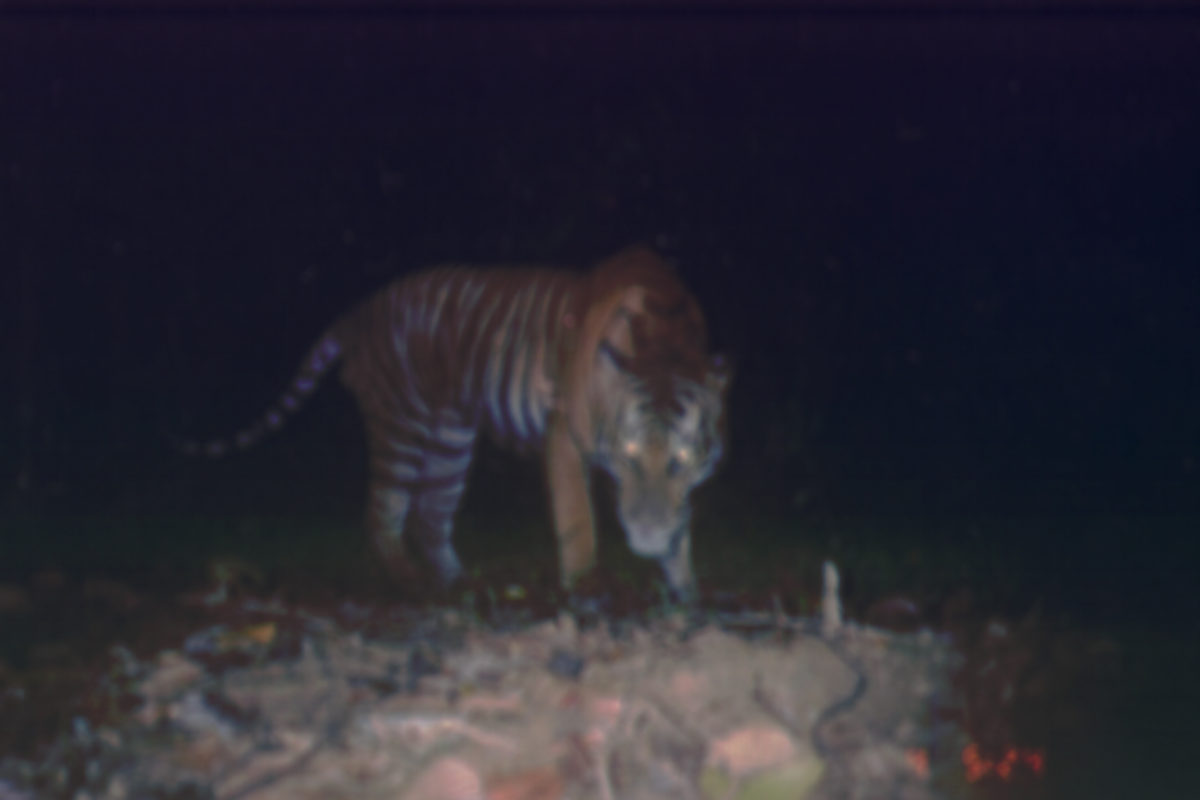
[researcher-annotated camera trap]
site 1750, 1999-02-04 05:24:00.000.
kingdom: Animalia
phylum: Chordata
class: Mammalia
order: Carnivora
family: Felidae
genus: Panthera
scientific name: Panthera tigris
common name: tiger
Panthera tigris (tiger), count 1.